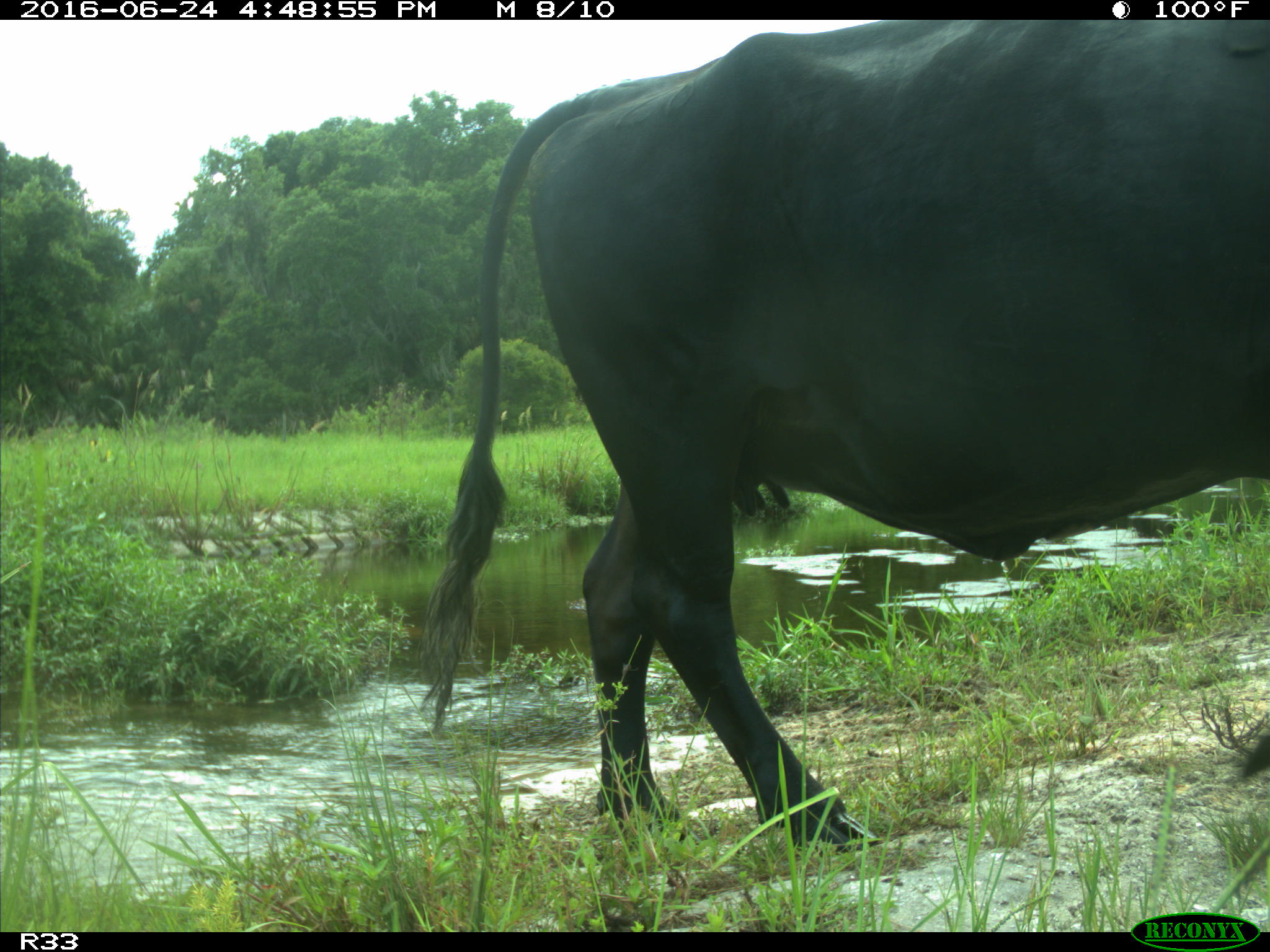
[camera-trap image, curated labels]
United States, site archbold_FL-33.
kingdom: Animalia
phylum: Chordata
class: Mammalia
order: Artiodactyla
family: Bovidae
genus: Bos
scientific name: Bos taurus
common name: domestic cow